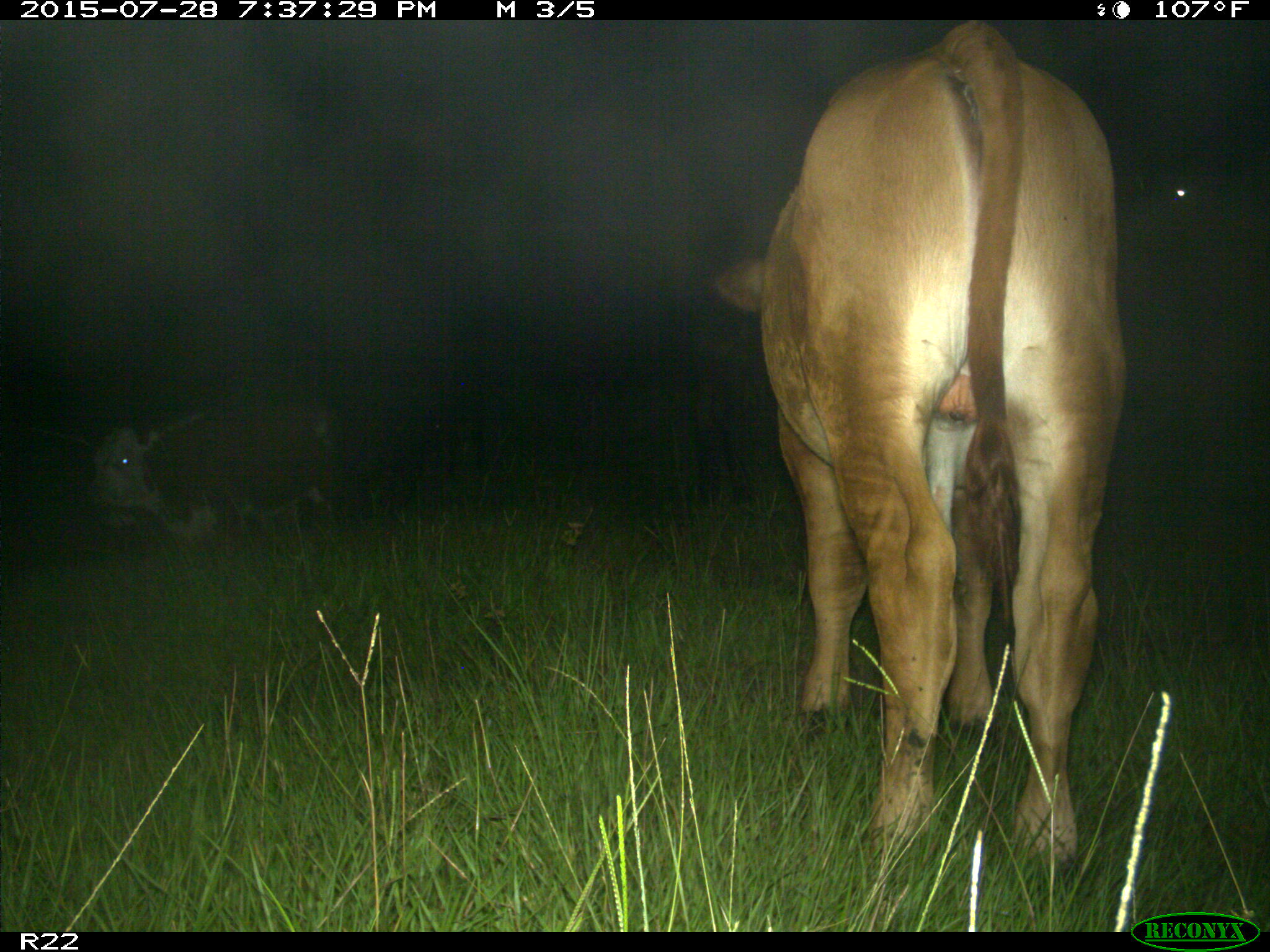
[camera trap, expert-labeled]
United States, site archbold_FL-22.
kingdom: Animalia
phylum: Chordata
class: Mammalia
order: Artiodactyla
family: Bovidae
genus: Bos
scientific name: Bos taurus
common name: domestic cow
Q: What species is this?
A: Bos taurus (domestic cow).